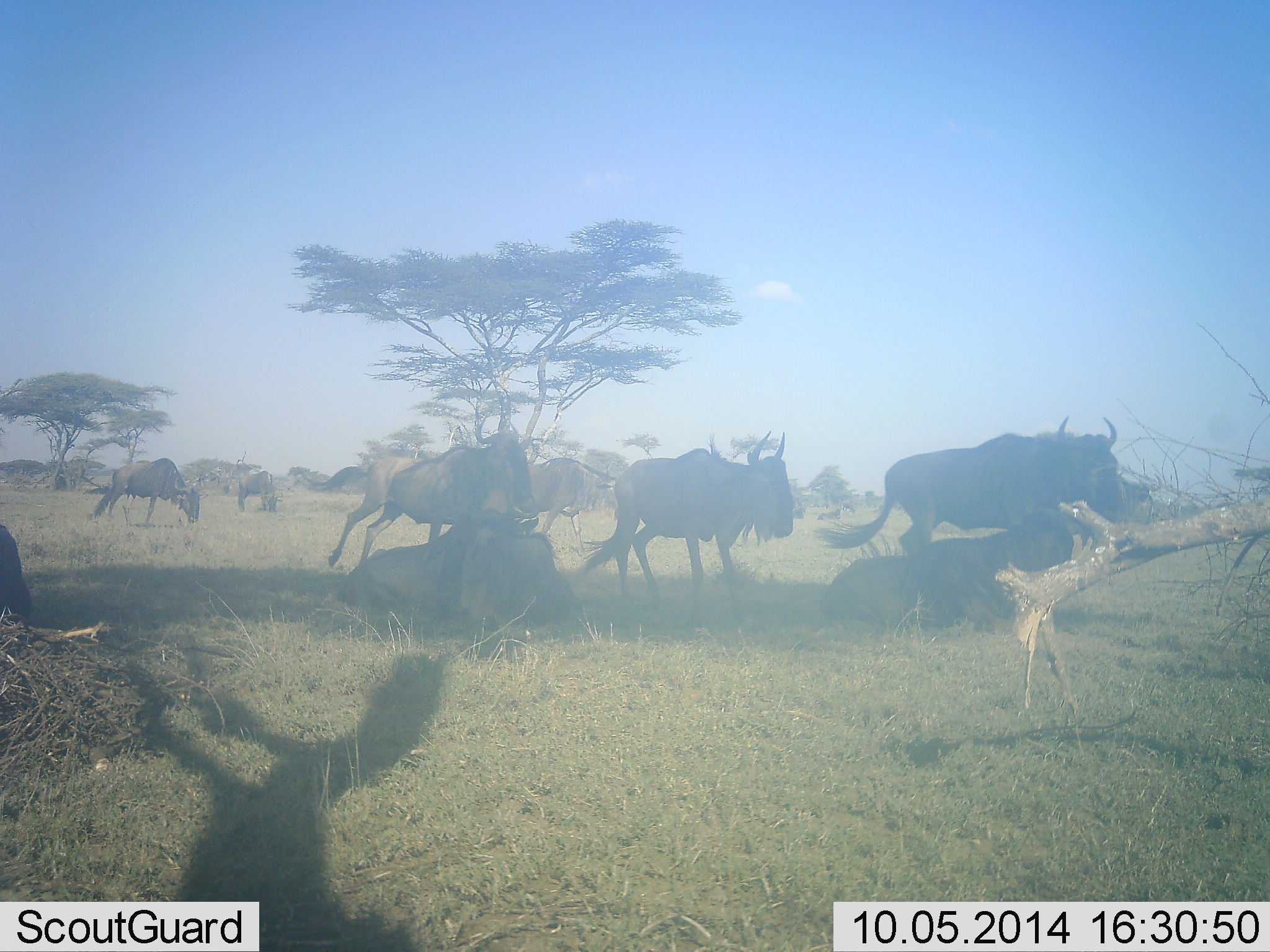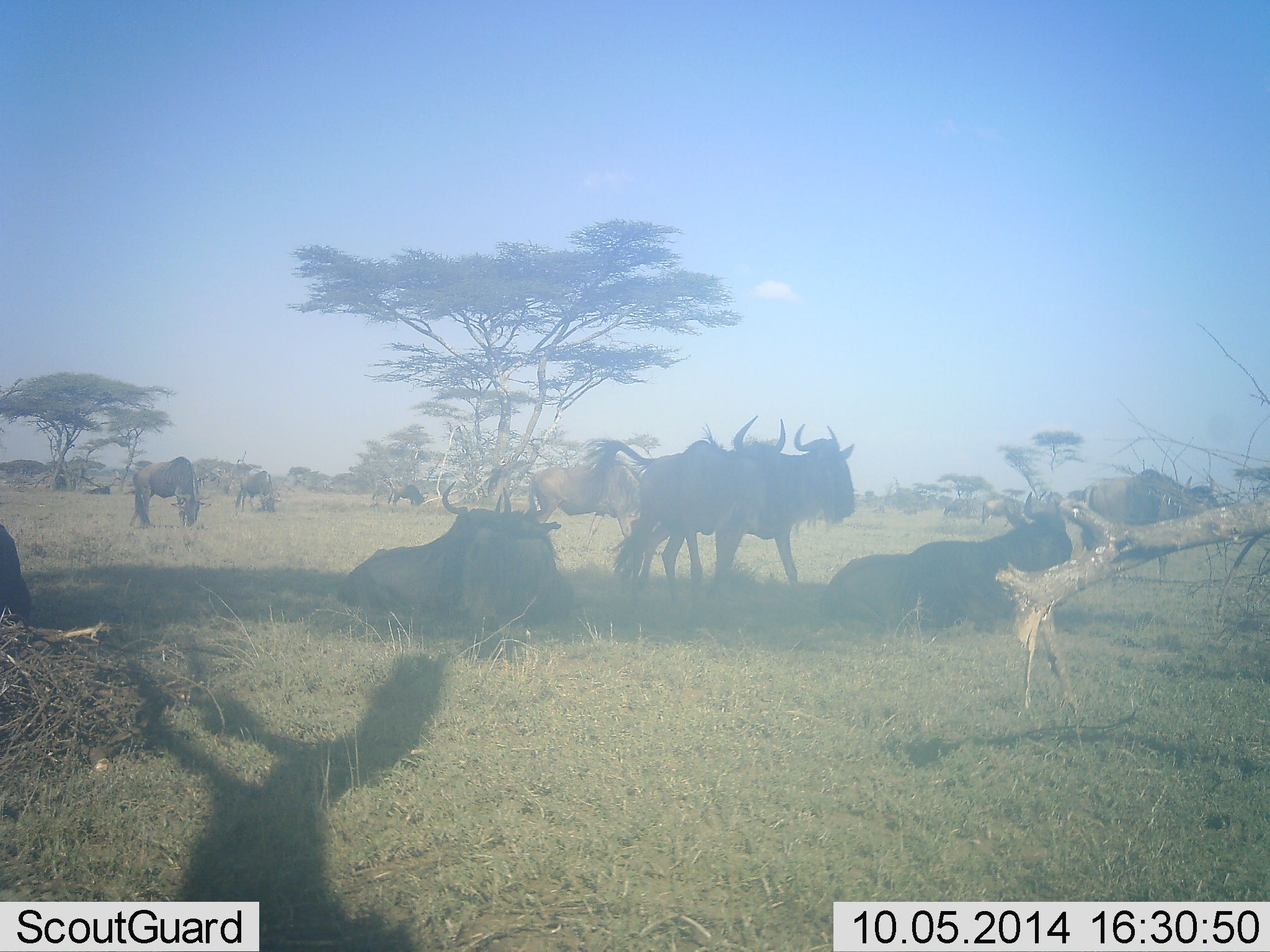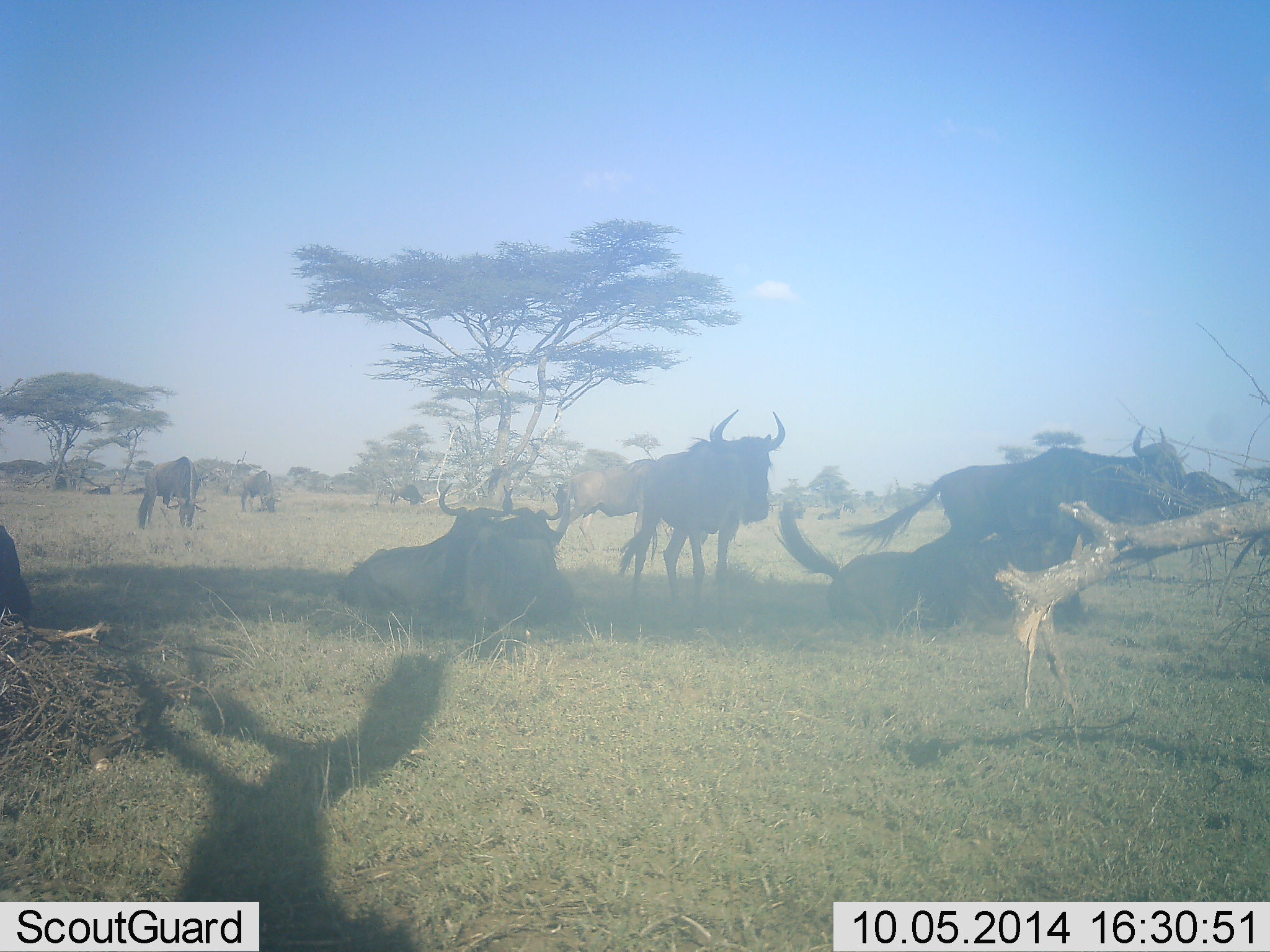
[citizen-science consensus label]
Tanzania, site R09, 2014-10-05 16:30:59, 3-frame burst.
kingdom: Animalia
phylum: Chordata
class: Mammalia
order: Artiodactyla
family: Bovidae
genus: Connochaetes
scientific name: Connochaetes taurinus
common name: blue wildebeest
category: wildebeest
Wildebeest (blue wildebeest) (Connochaetes taurinus), count 11-50. Behavior (volunteer vote fractions): standing 60%, resting 90%, moving 90%, interacting 10%. Young present (vote fraction): 0%. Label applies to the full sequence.